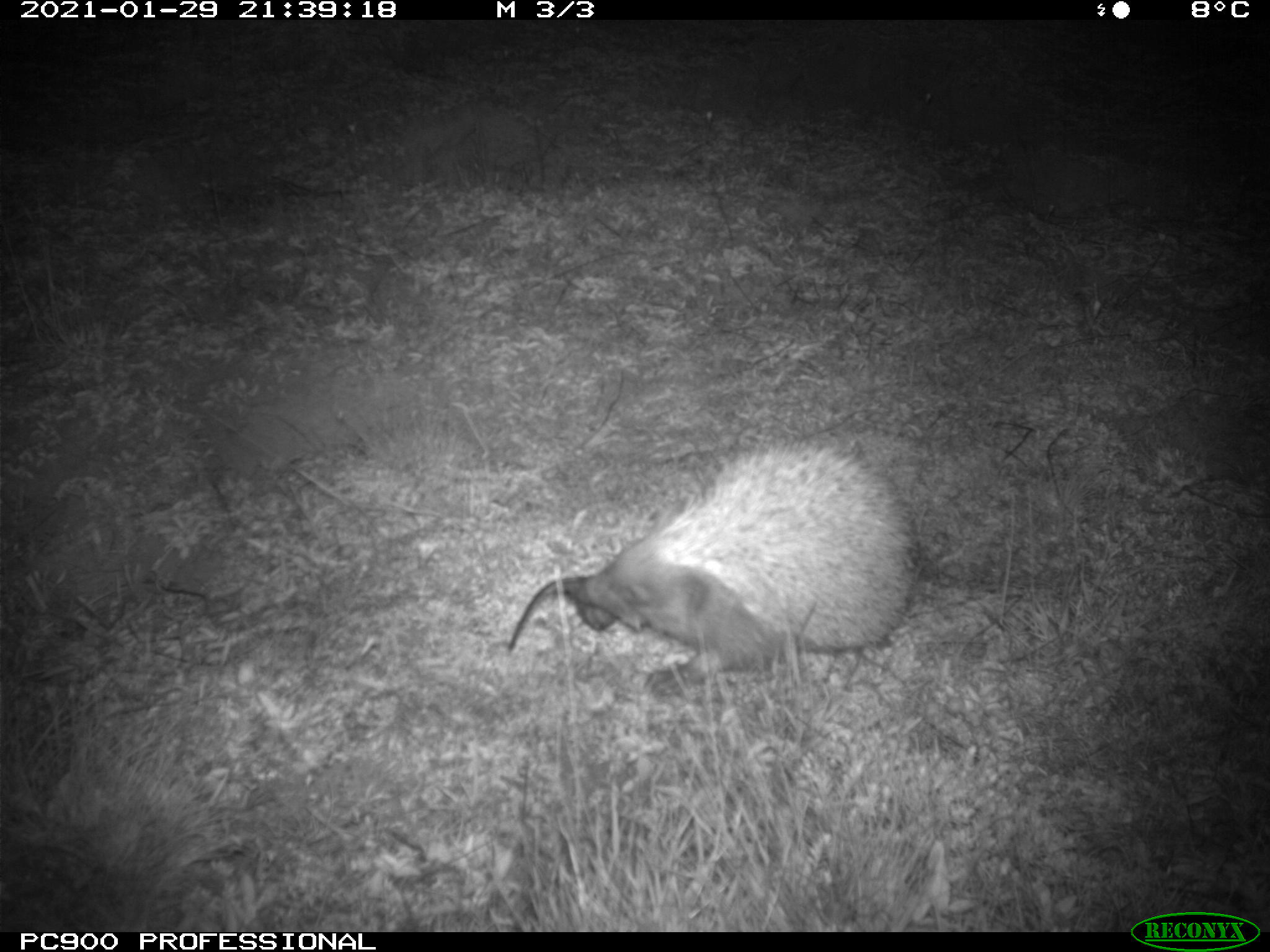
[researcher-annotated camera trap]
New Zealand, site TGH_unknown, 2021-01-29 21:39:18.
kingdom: Animalia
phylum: Chordata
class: Mammalia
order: Eulipotyphla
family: Erinaceidae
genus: Erinaceus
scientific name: Erinaceus europaeus europaeus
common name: european hedgehog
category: hedgehog